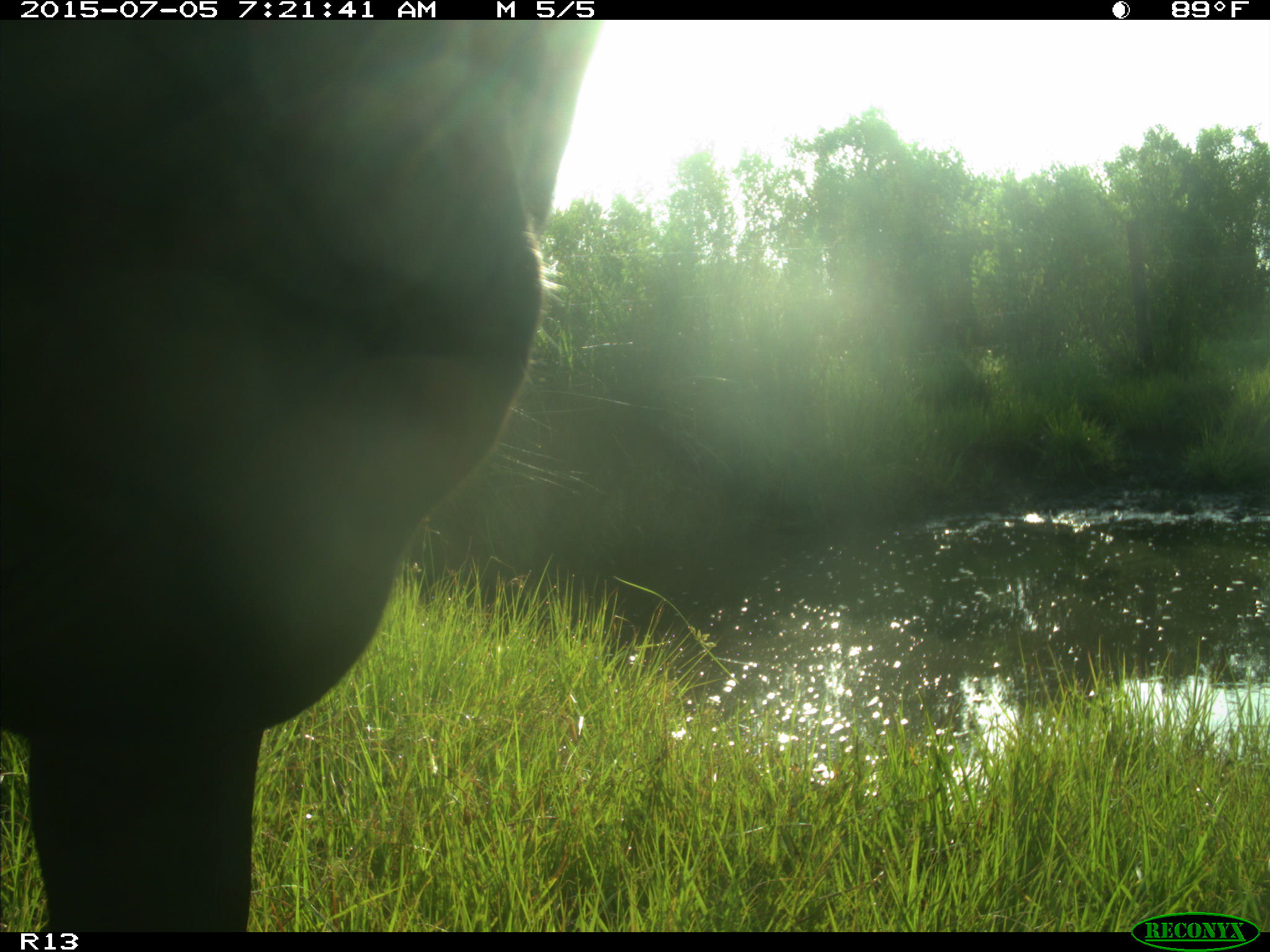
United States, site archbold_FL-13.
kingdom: Animalia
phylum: Chordata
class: Mammalia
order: Artiodactyla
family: Bovidae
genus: Bos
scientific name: Bos taurus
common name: domestic cow